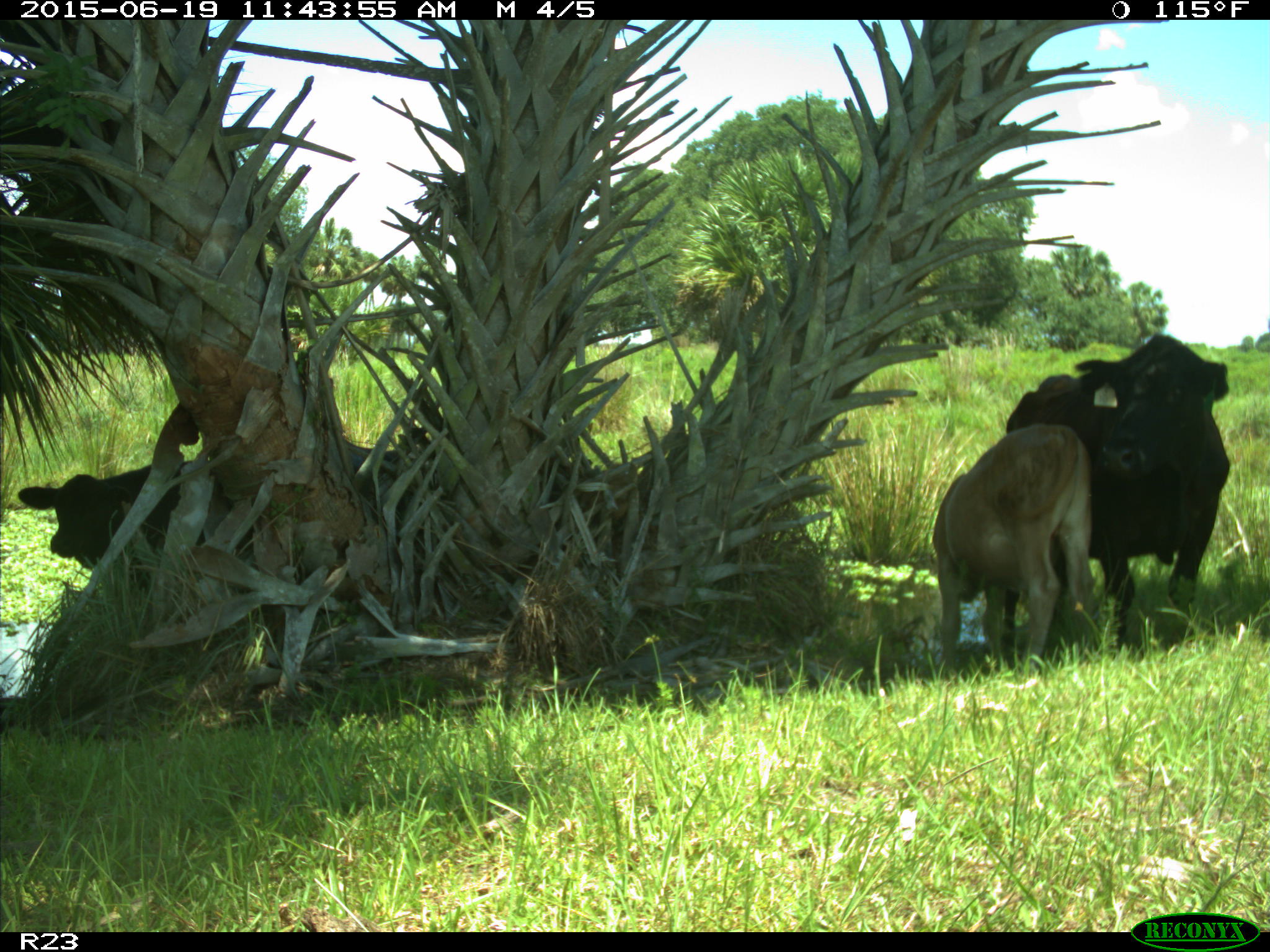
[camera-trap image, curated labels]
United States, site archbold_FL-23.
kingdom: Animalia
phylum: Chordata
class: Mammalia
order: Artiodactyla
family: Bovidae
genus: Bos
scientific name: Bos taurus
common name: domestic cow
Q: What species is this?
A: Bos taurus (domestic cow).